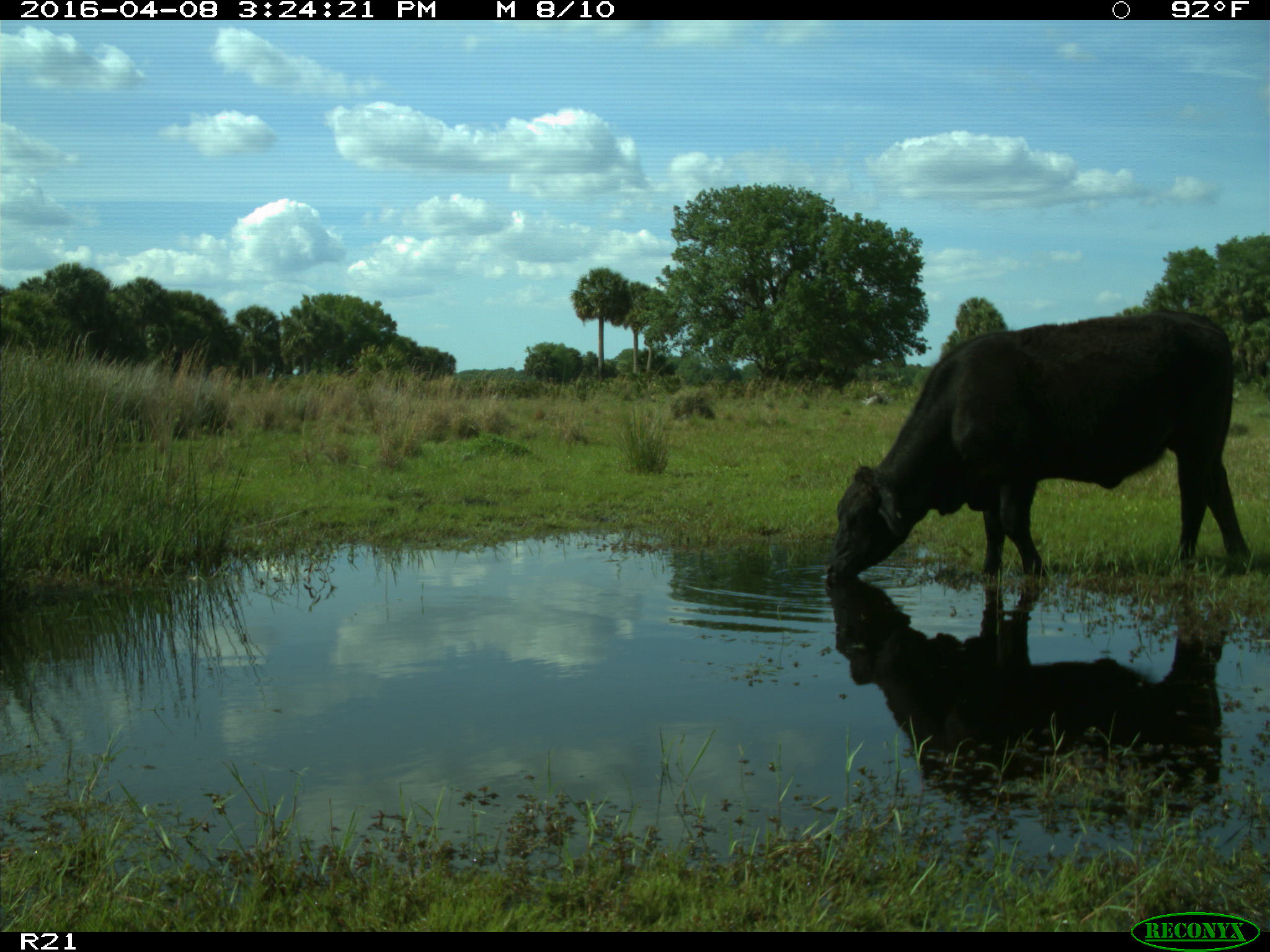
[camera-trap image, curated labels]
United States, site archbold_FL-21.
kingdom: Animalia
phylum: Chordata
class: Mammalia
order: Artiodactyla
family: Bovidae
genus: Bos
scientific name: Bos taurus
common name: domestic cow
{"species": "Bos taurus (domestic cow)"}